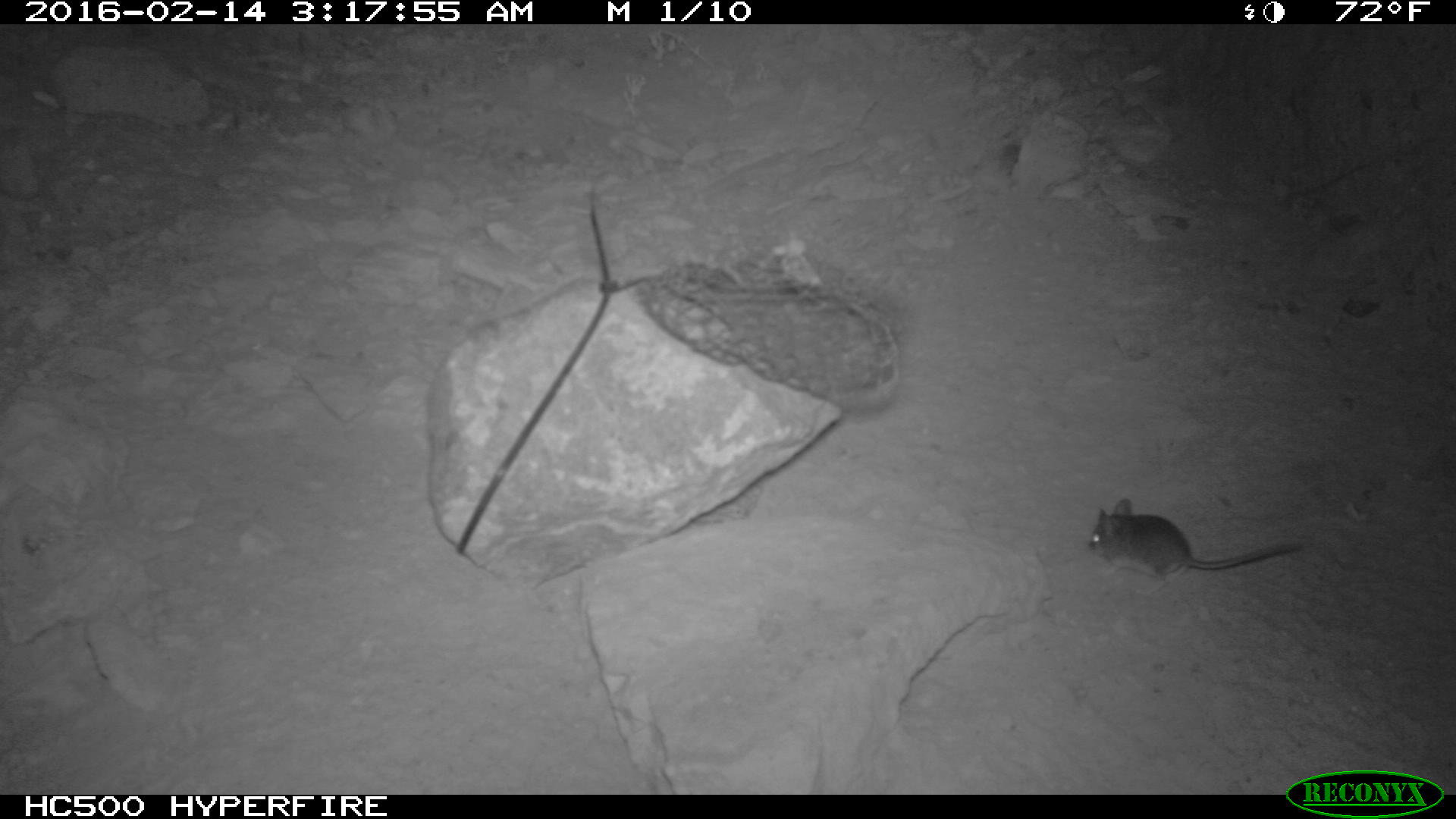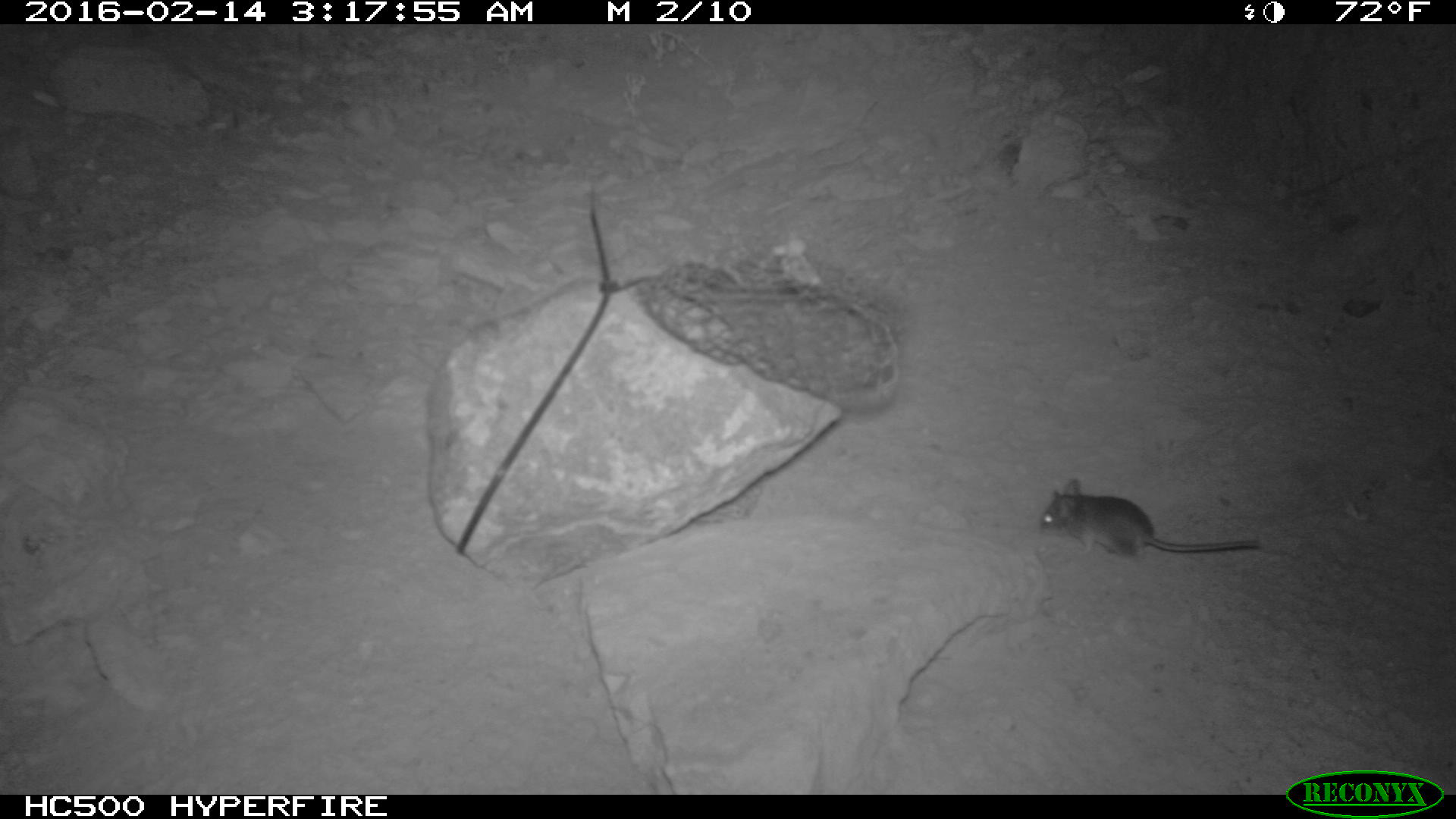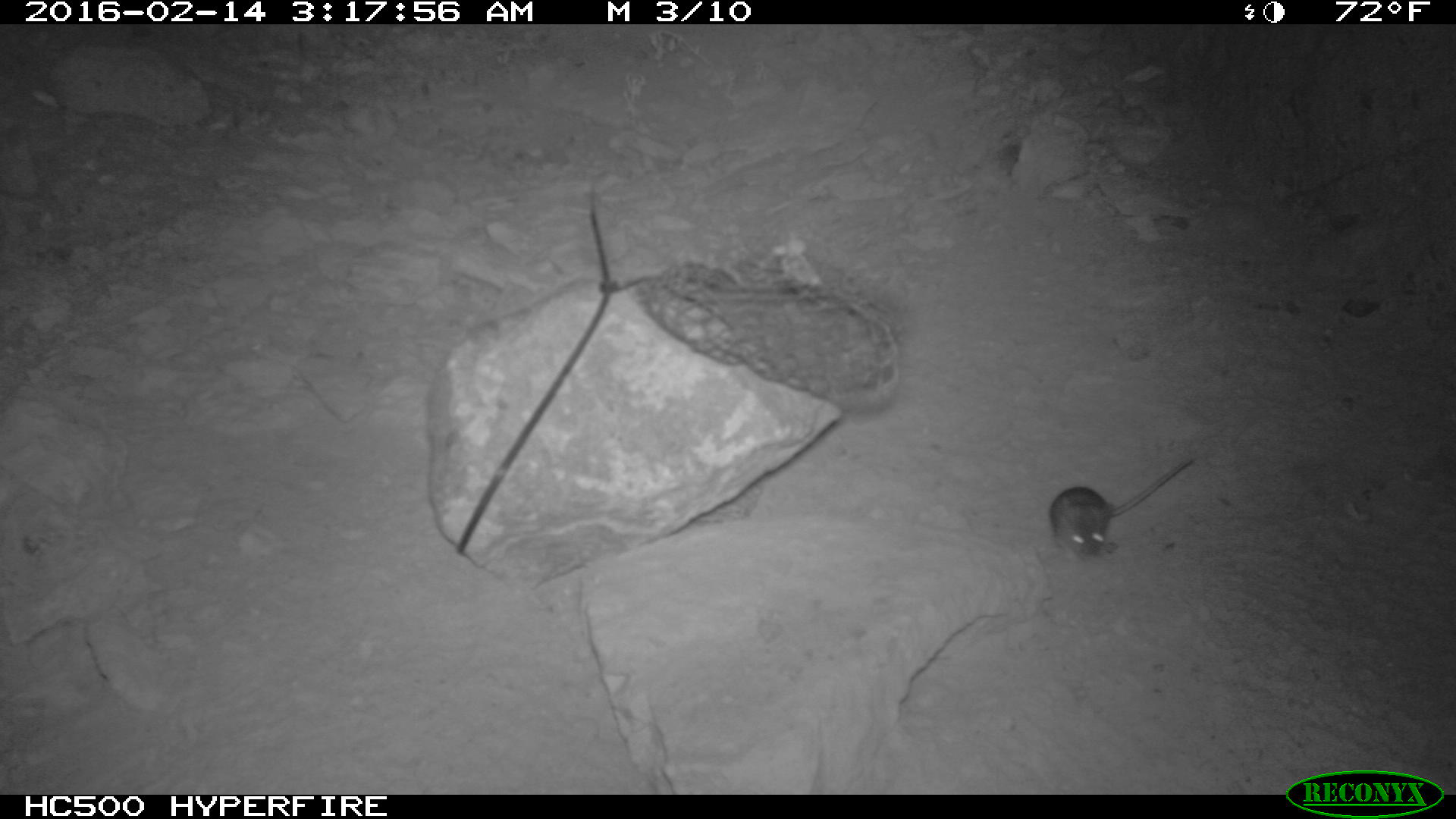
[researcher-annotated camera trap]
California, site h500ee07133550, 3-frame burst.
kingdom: Animalia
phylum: Chordata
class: Mammalia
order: Rodentia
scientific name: Rodentia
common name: rodent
Rodent (Rodentia).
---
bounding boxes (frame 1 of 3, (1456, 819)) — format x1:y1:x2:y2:
rodent: 1087:499:1301:596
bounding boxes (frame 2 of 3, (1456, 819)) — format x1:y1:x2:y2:
rodent: 1037:478:1260:566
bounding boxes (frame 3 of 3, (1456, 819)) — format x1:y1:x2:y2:
rodent: 1049:450:1192:558